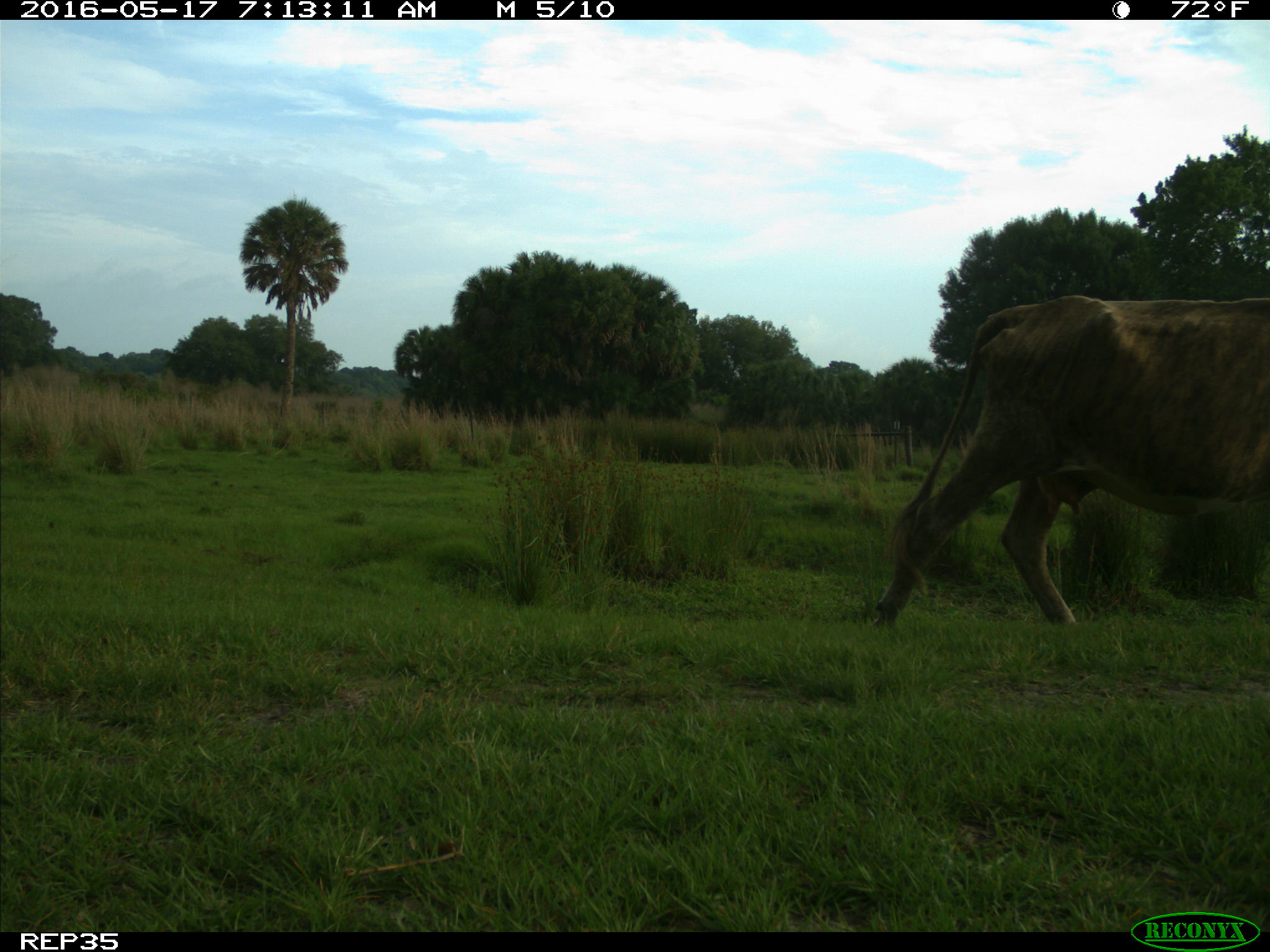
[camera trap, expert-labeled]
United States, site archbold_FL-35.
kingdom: Animalia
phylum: Chordata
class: Mammalia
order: Artiodactyla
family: Bovidae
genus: Bos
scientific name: Bos taurus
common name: domestic cow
Bos taurus (domestic cow).